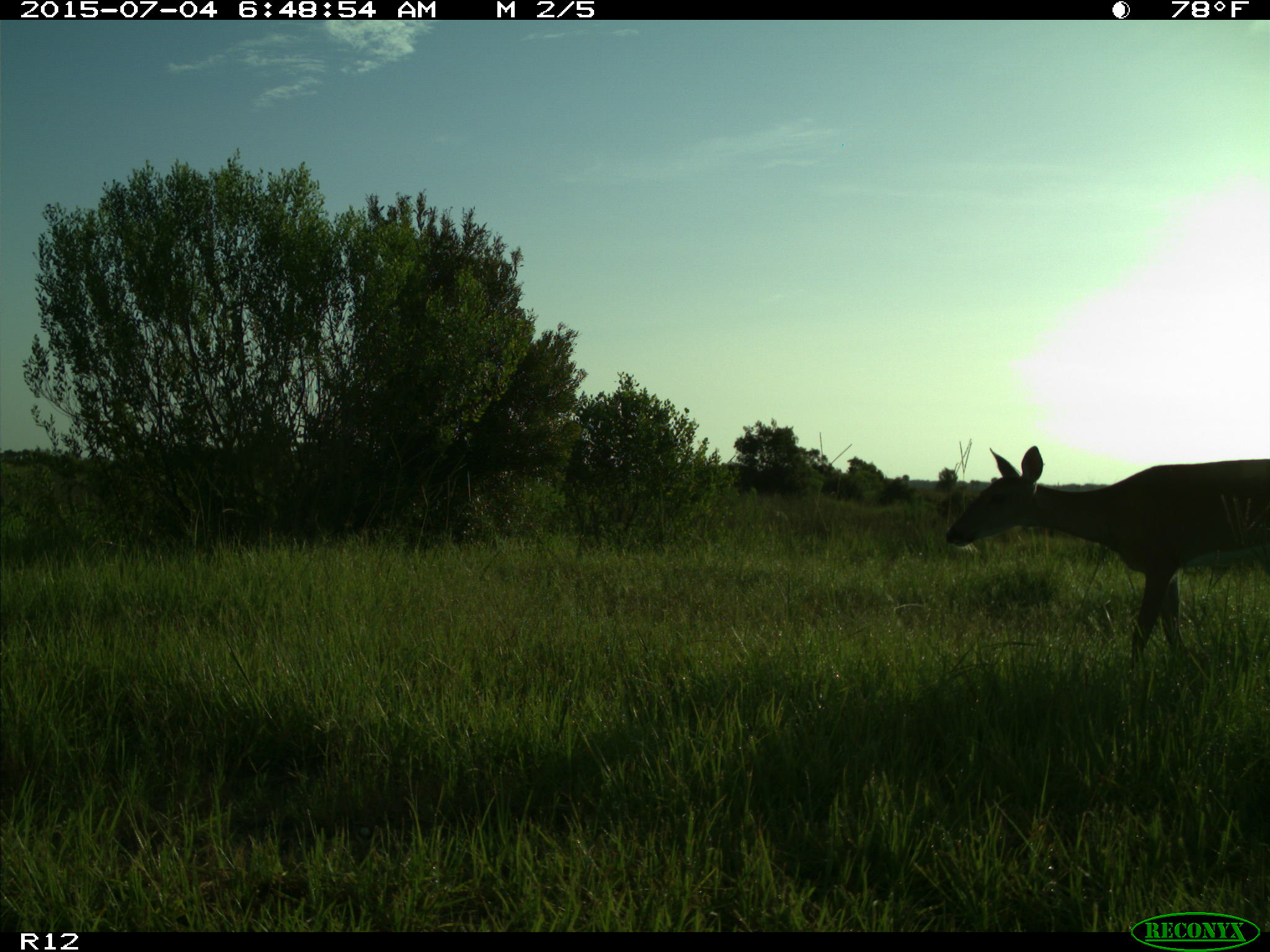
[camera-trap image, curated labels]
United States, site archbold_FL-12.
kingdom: Animalia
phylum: Chordata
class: Mammalia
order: Artiodactyla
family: Cervidae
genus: Odocoileus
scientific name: Odocoileus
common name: deer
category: unidentified deer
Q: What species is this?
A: Unidentified deer (deer) (Odocoileus).